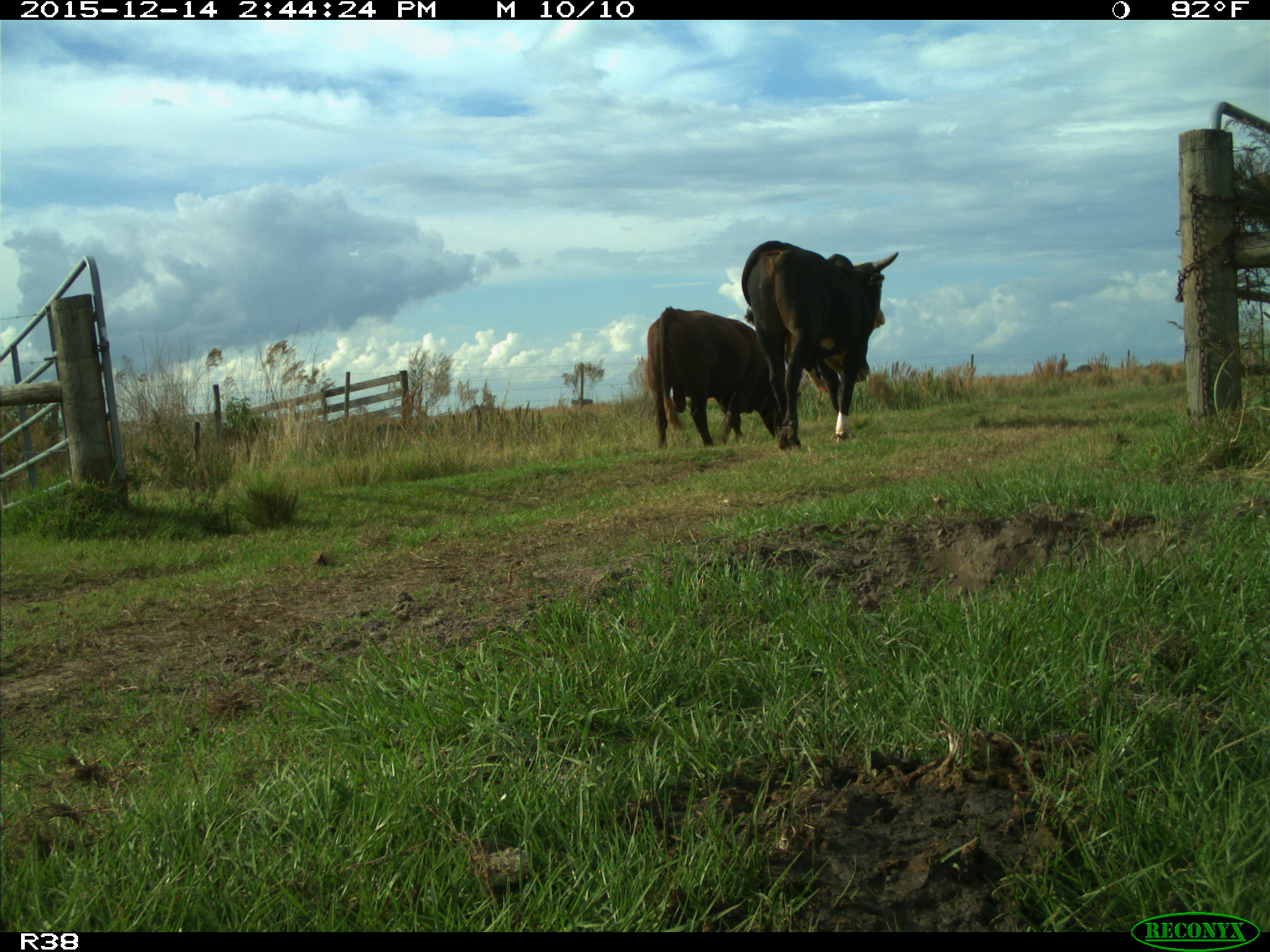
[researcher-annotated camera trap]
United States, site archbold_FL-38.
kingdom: Animalia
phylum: Chordata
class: Mammalia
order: Artiodactyla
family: Bovidae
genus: Bos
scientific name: Bos taurus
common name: domestic cow